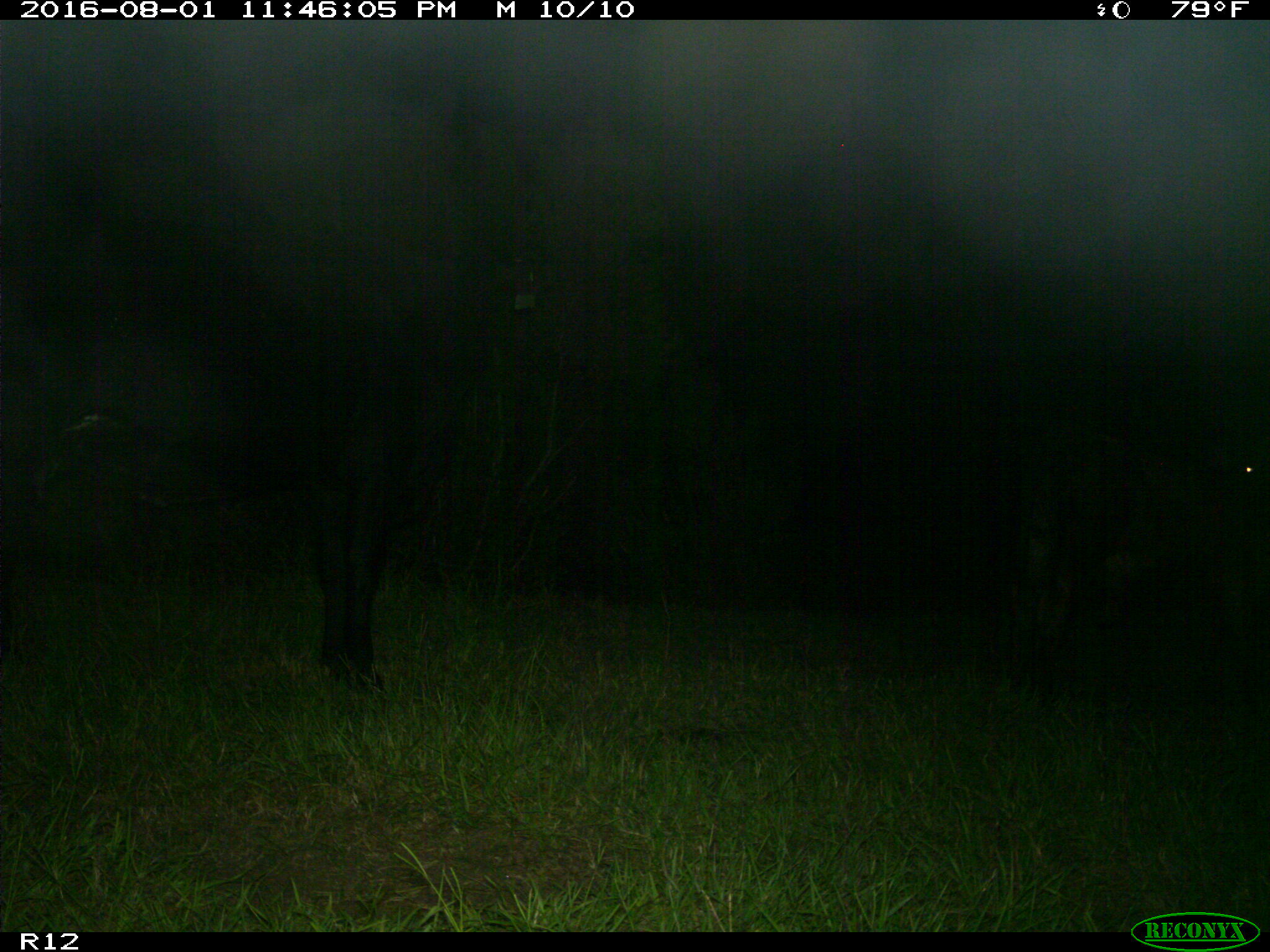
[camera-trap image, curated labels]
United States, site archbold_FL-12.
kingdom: Animalia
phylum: Chordata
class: Mammalia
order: Artiodactyla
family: Bovidae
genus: Bos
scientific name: Bos taurus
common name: domestic cow